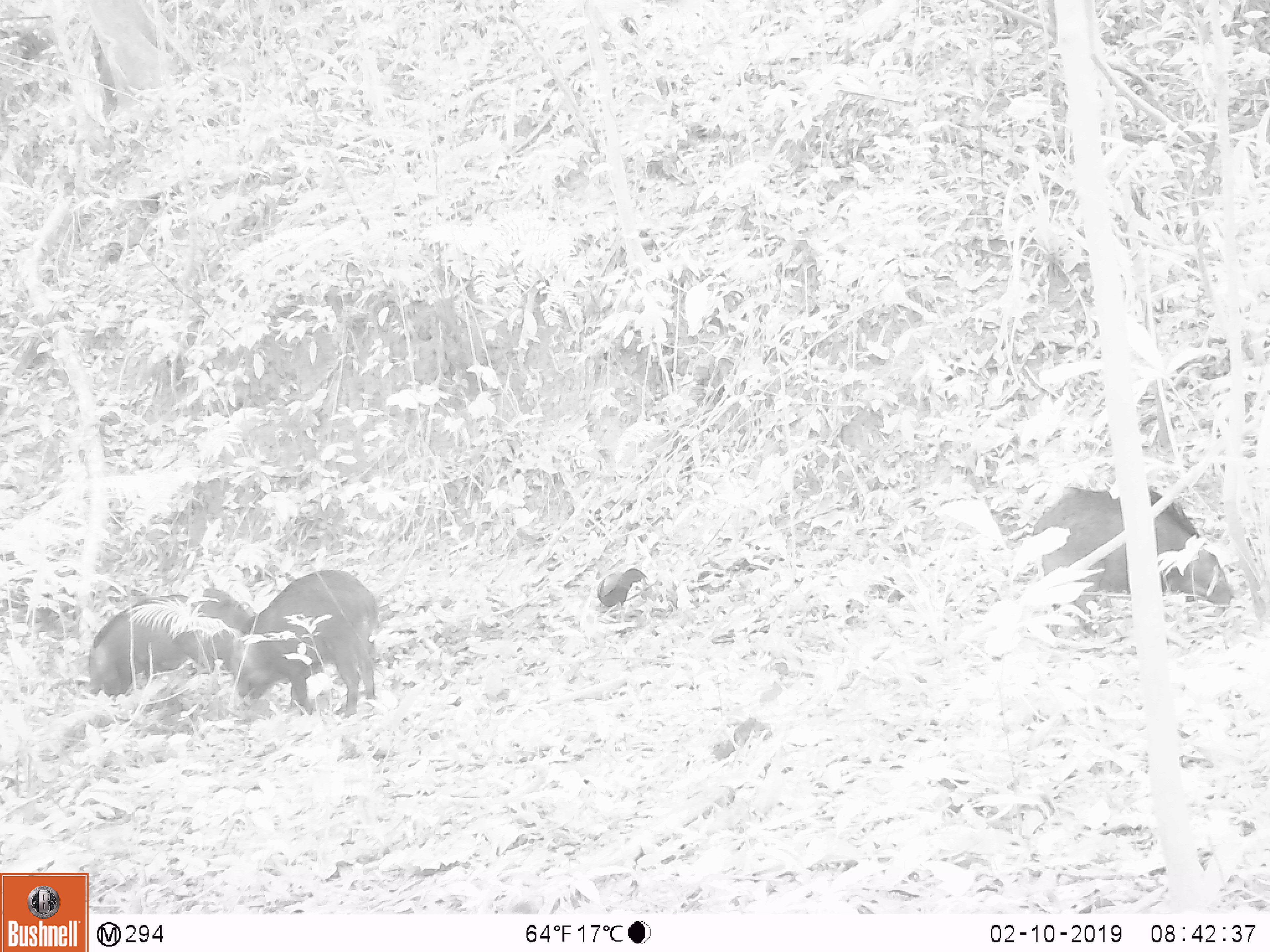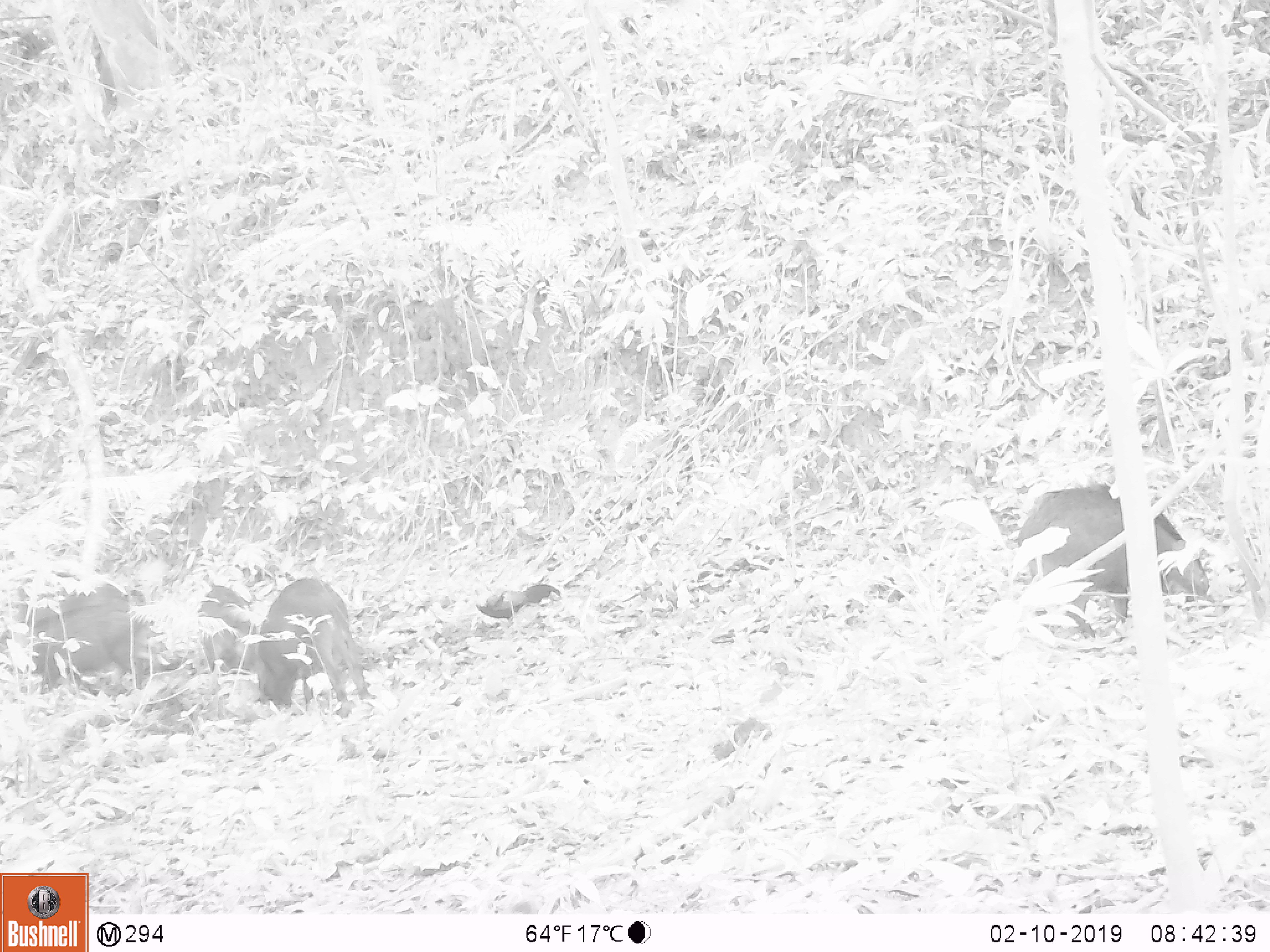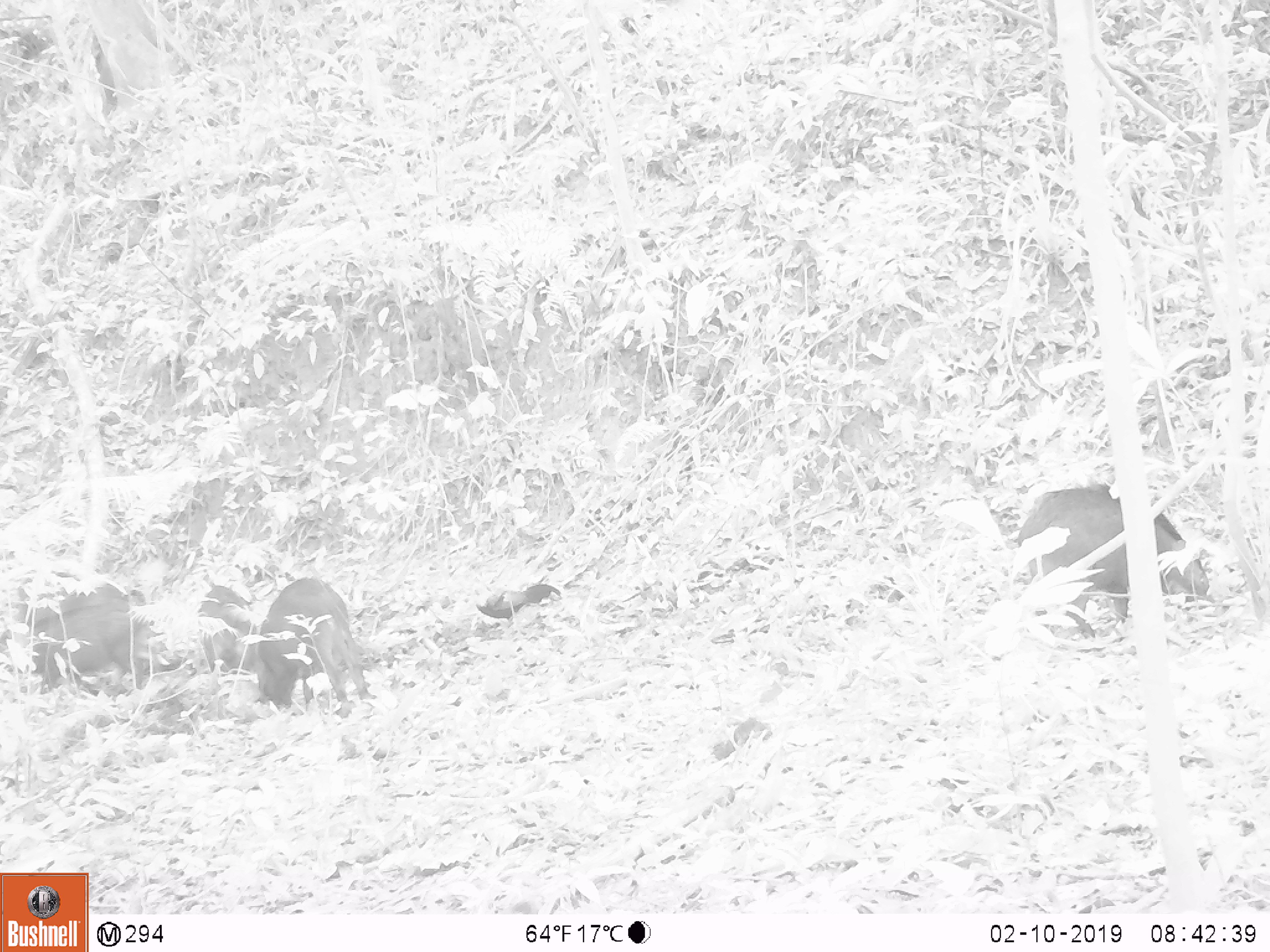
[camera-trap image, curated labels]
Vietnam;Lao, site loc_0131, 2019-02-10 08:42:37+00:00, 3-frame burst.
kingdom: Animalia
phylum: Chordata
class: Mammalia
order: Artiodactyla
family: Suidae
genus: Sus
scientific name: Sus scrofa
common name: eurasian wild pig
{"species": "eurasian wild pig (Sus scrofa)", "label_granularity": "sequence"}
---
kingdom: Animalia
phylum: Chordata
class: Aves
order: Galliformes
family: Phasianidae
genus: Gallus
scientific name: Gallus gallus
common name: red junglefowl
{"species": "red junglefowl (Gallus gallus)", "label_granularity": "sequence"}